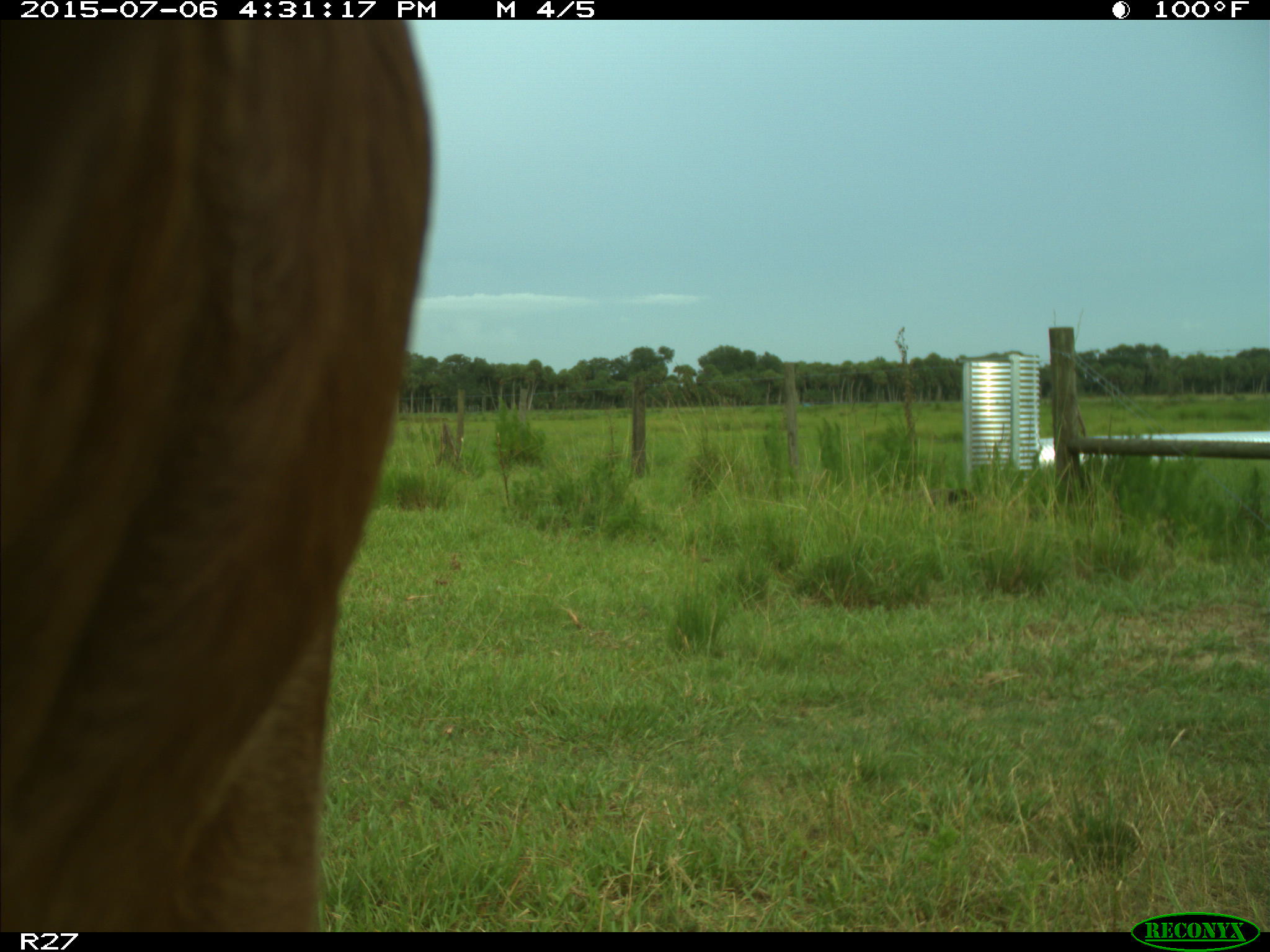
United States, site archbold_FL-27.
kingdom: Animalia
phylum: Chordata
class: Mammalia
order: Artiodactyla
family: Bovidae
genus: Bos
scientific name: Bos taurus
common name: domestic cow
Bos taurus (domestic cow).